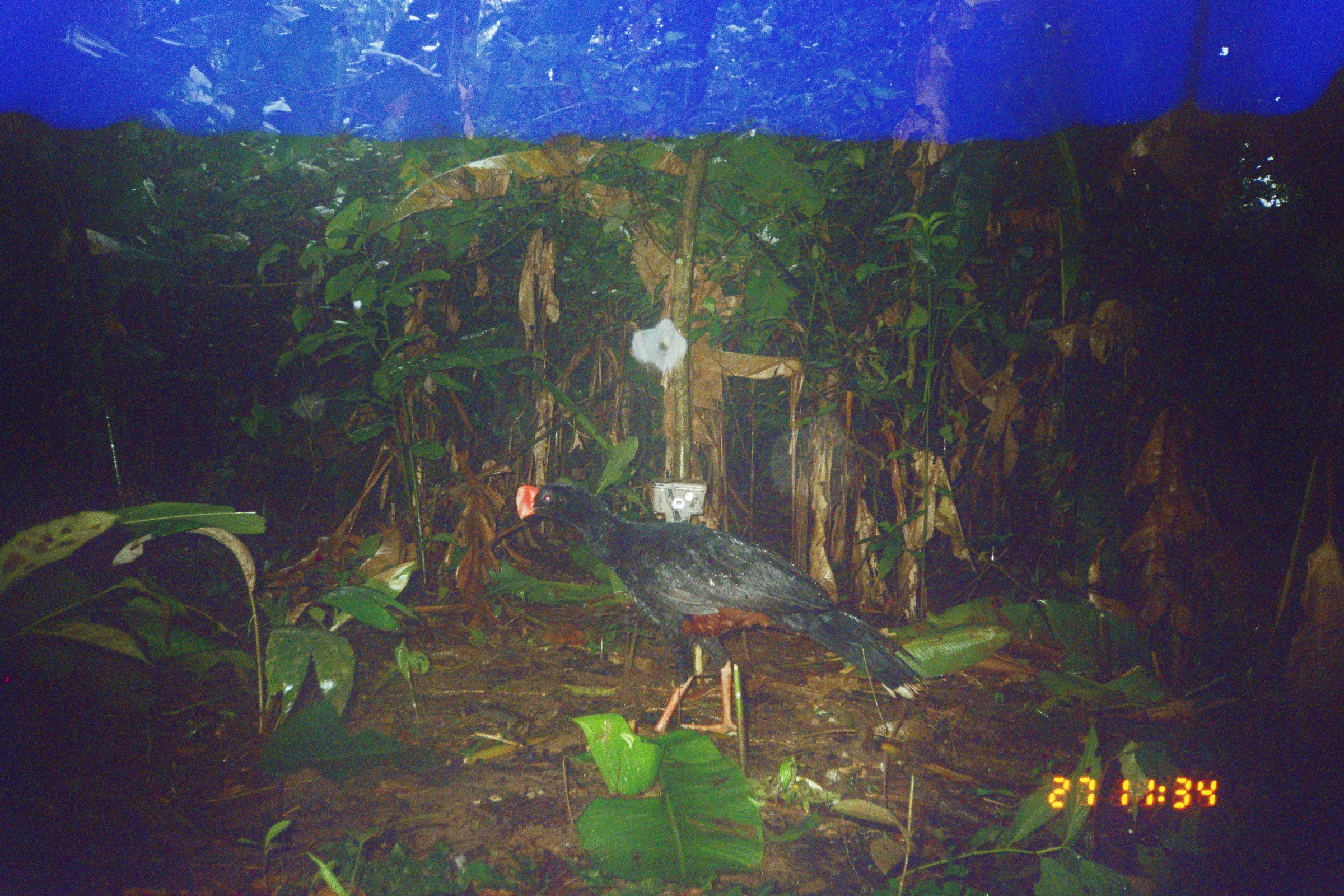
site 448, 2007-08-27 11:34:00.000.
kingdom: Animalia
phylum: Chordata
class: Aves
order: Galliformes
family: Cracidae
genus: Mitu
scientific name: Mitu tuberosum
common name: razor-billed curassow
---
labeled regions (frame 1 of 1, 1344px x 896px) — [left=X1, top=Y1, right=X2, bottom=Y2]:
mitu tuberosum: [left=514, top=483, right=929, bottom=731]